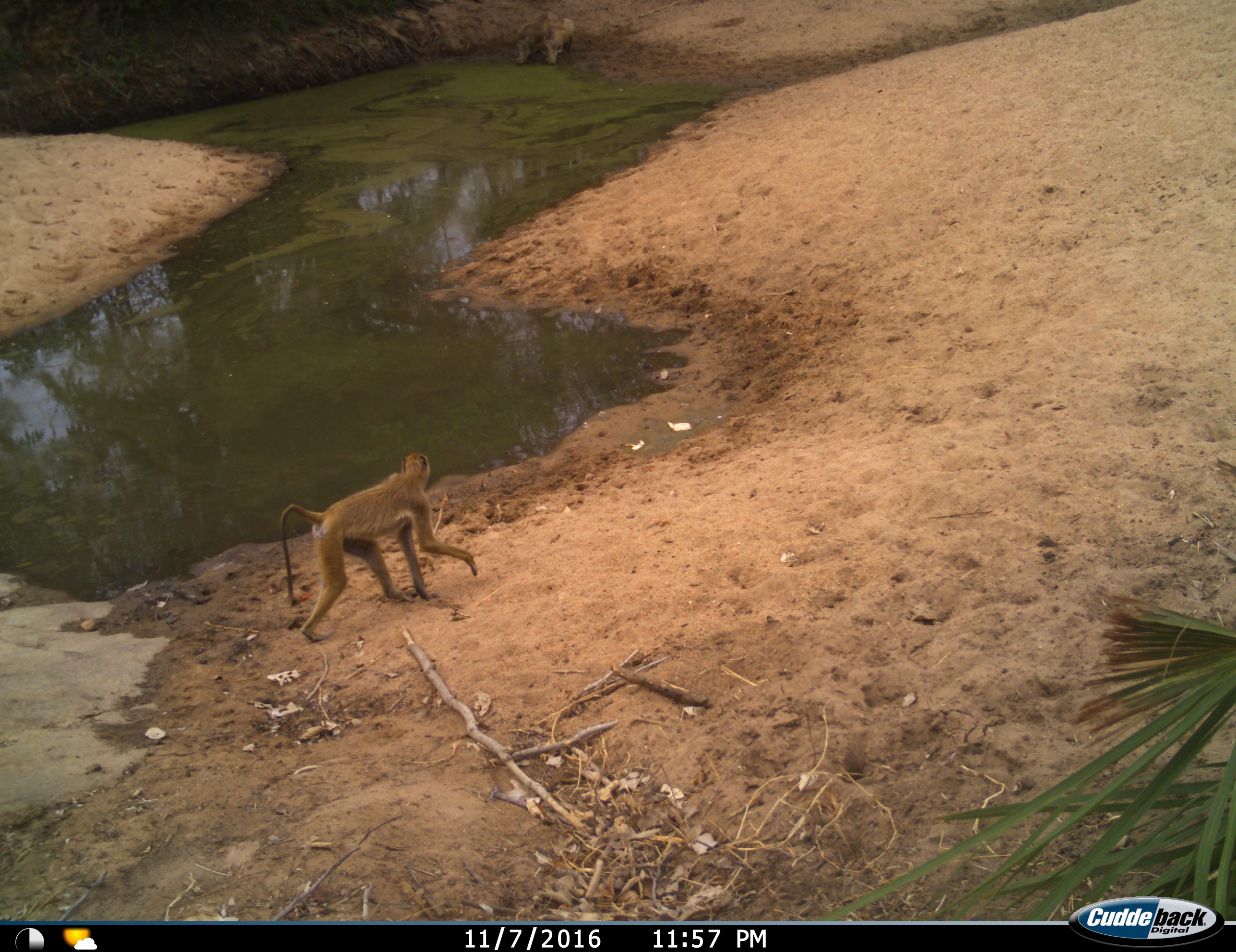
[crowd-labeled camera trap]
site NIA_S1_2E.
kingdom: Animalia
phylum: Chordata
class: Mammalia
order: Primates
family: Cercopithecidae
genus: Papio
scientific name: Papio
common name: baboon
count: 1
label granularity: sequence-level